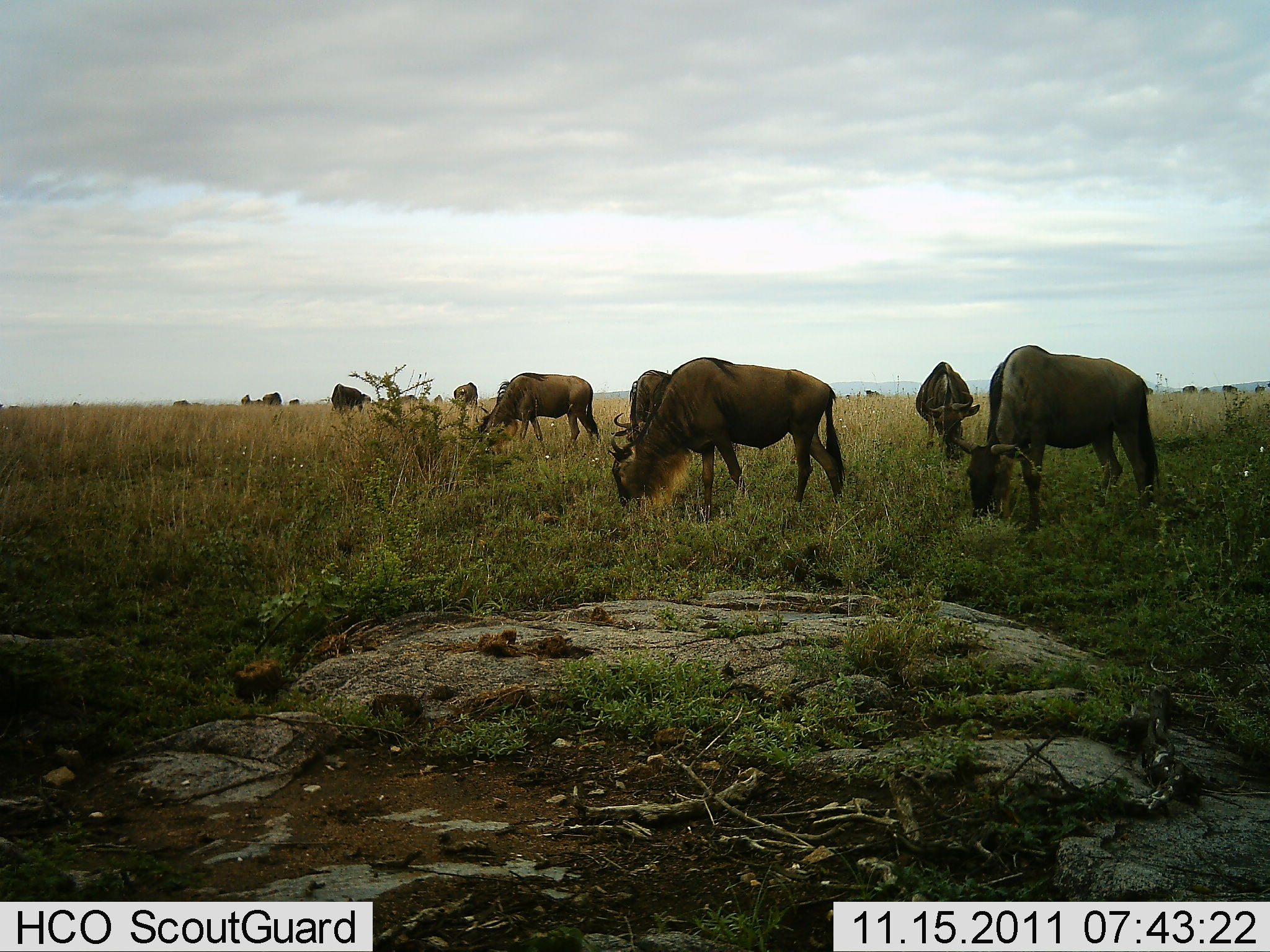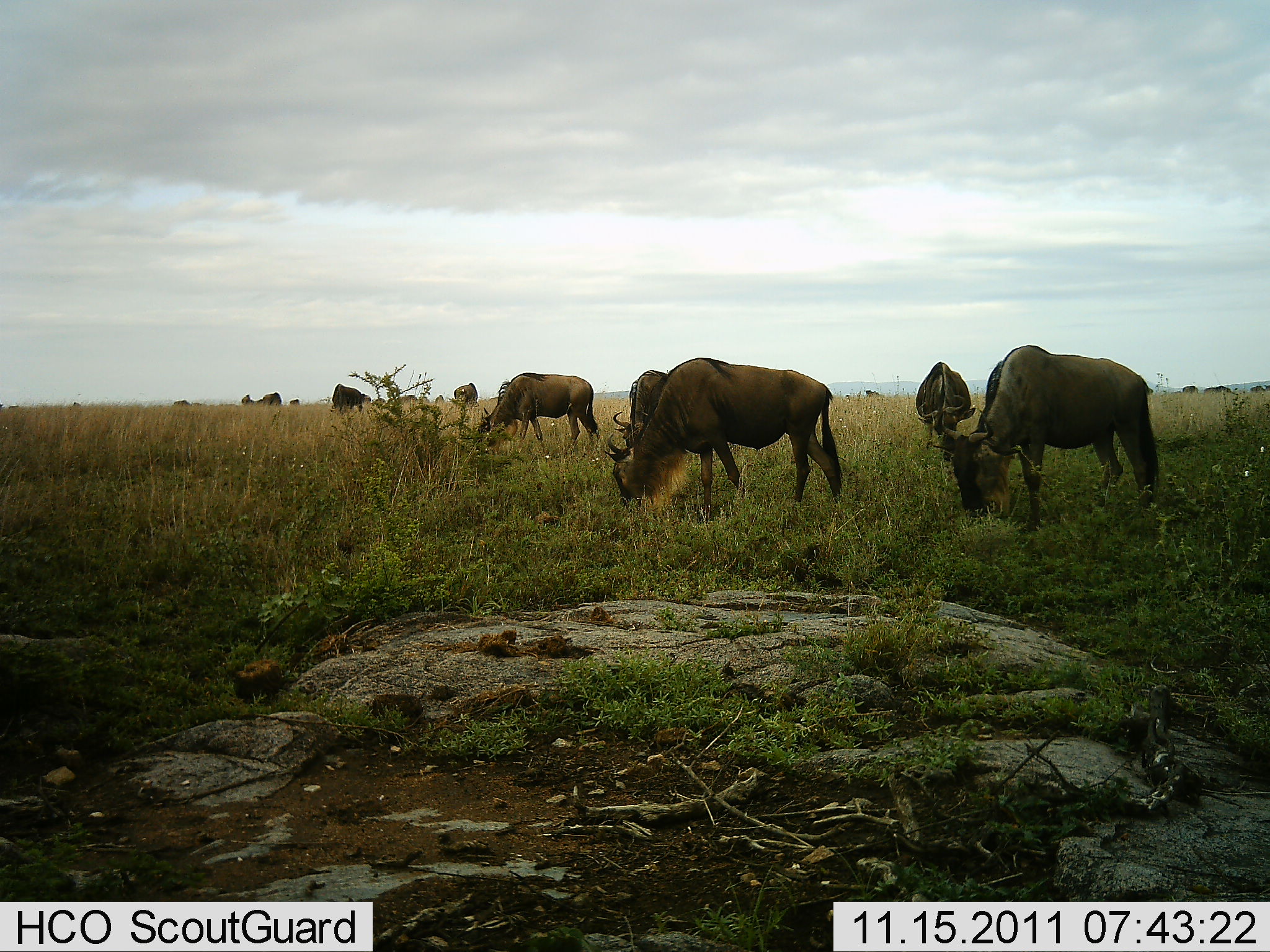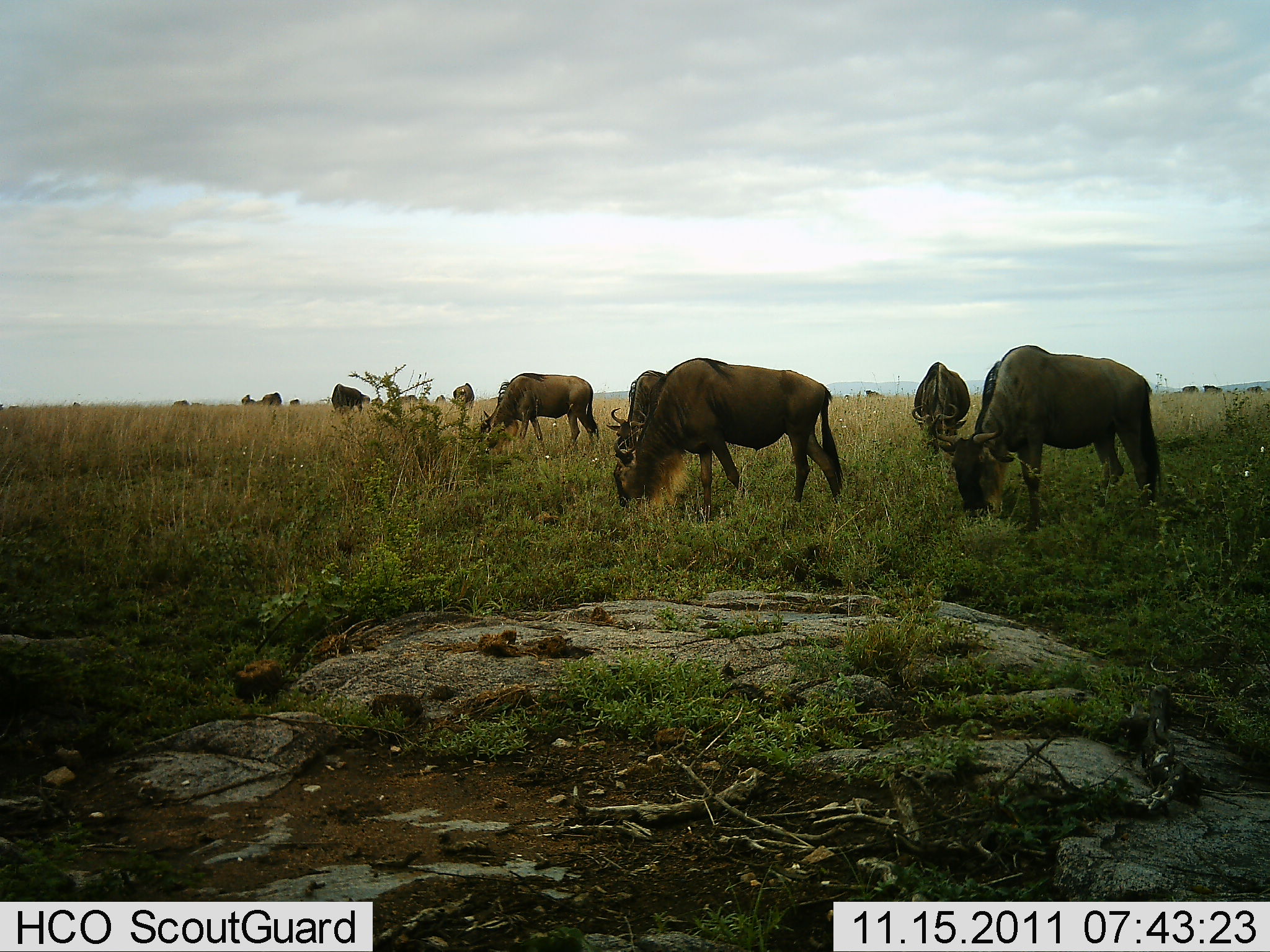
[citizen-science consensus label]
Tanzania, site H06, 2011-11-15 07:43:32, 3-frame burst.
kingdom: Animalia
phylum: Chordata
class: Mammalia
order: Artiodactyla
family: Bovidae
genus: Connochaetes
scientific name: Connochaetes taurinus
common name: blue wildebeest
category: wildebeest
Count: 11-50.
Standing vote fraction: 19%.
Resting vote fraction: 0%.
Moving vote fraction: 6%.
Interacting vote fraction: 0%.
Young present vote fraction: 0%.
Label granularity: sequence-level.